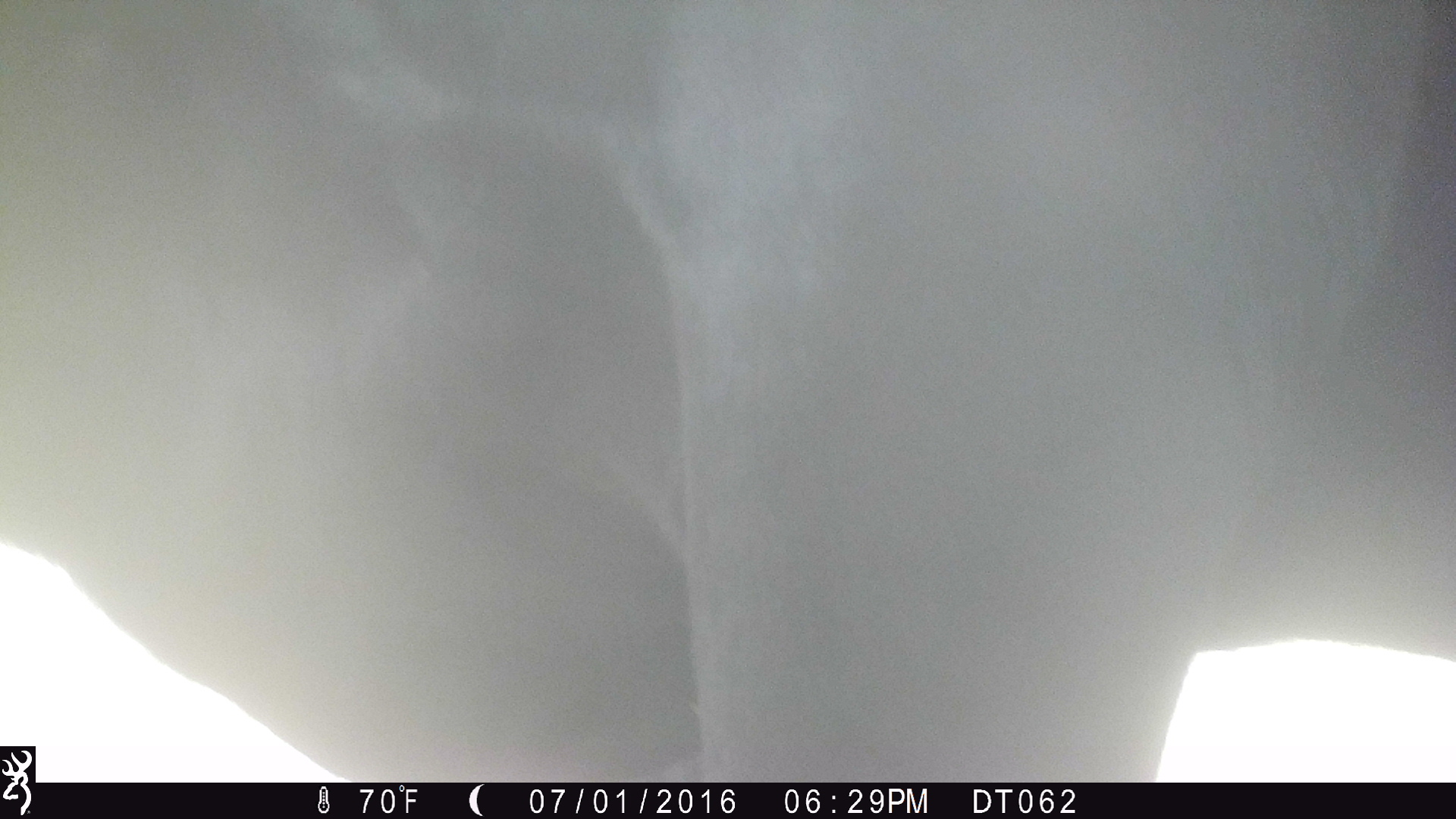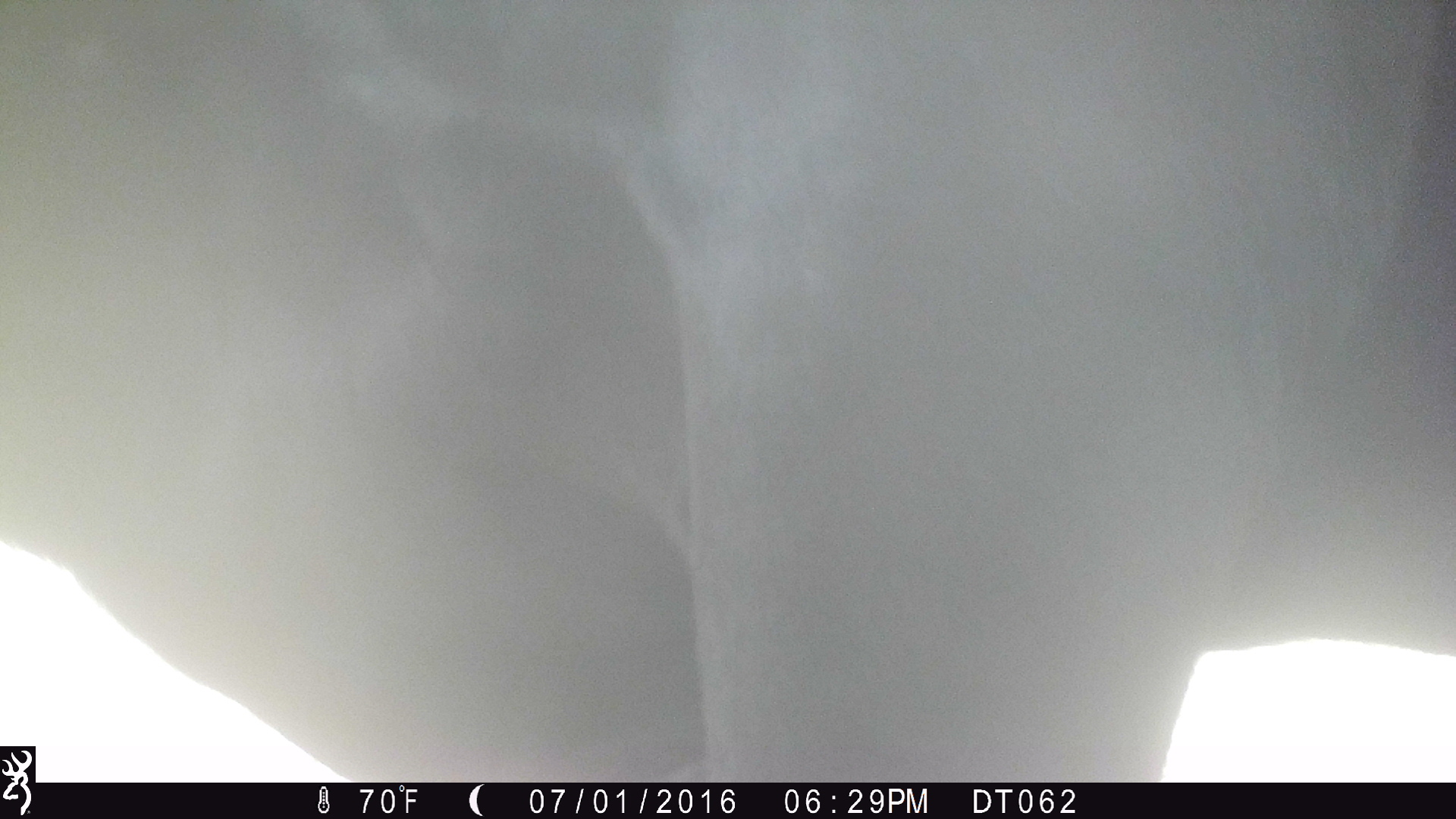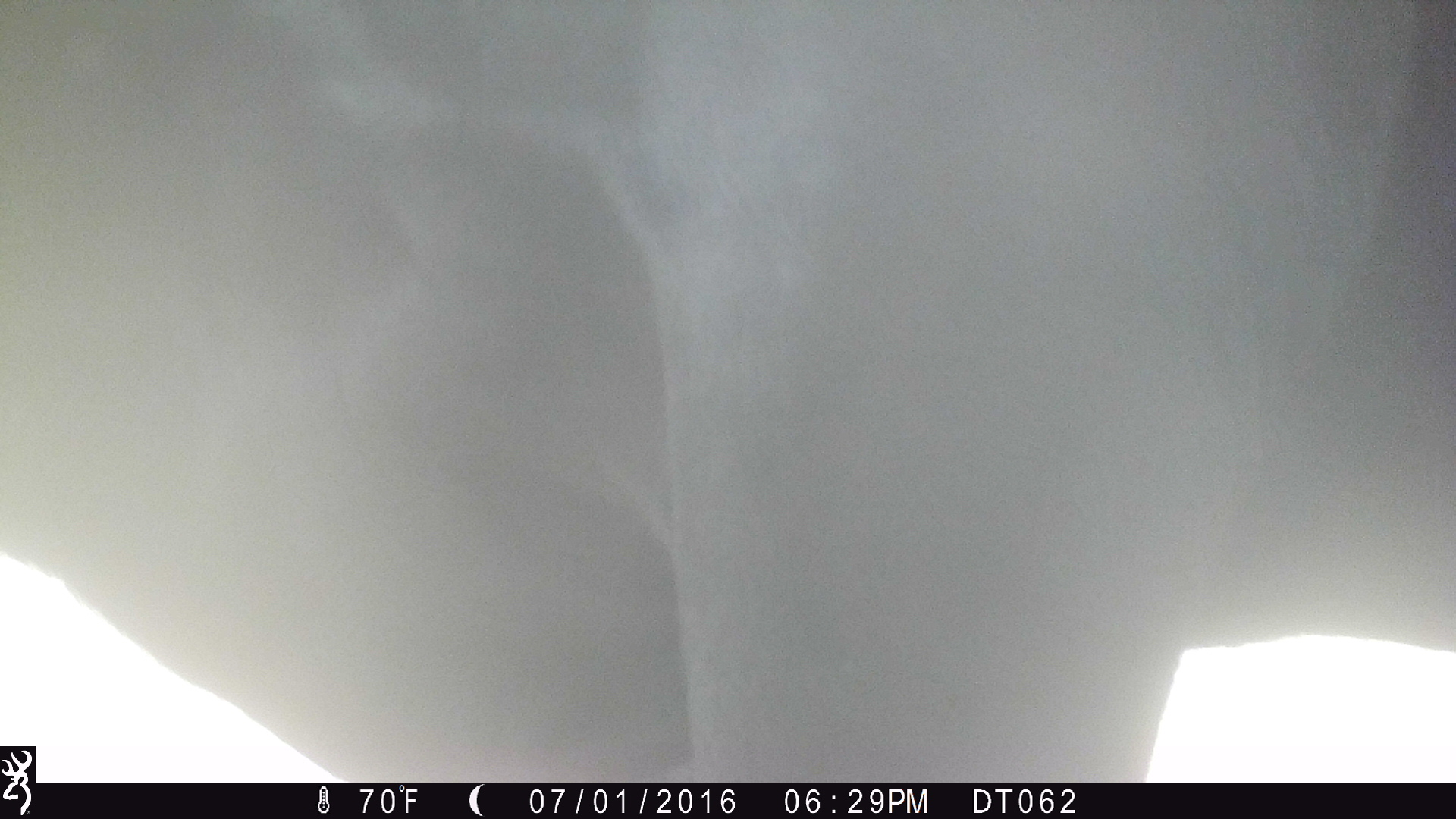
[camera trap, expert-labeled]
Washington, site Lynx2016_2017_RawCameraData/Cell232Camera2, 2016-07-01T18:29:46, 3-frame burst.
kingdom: Animalia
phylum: Chordata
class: Mammalia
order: Artiodactyla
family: Bovidae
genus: Bos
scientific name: Bos taurus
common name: domestic cattle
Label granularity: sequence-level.